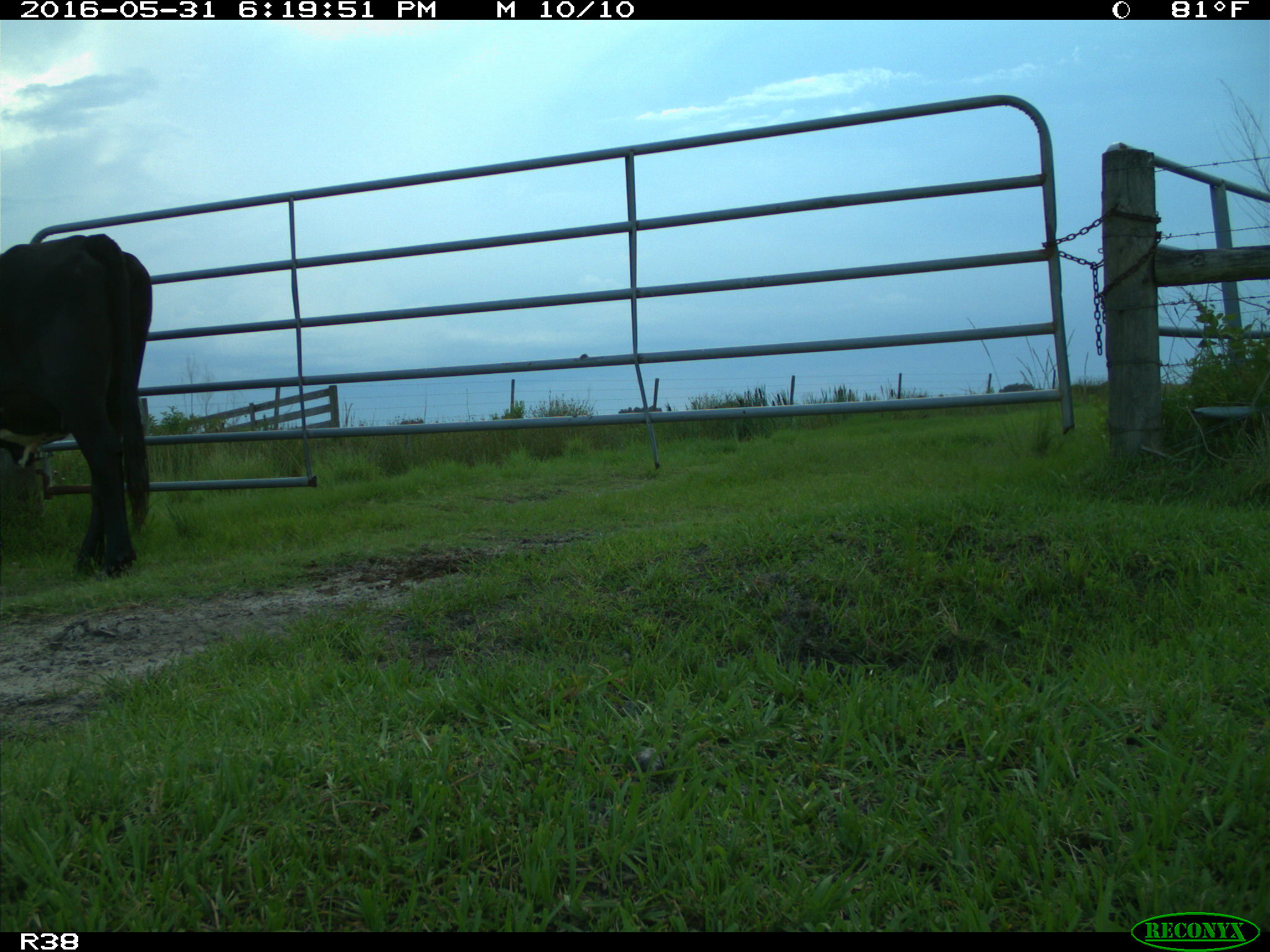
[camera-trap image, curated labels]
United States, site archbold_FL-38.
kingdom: Animalia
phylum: Chordata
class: Mammalia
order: Artiodactyla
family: Bovidae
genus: Bos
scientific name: Bos taurus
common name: domestic cow